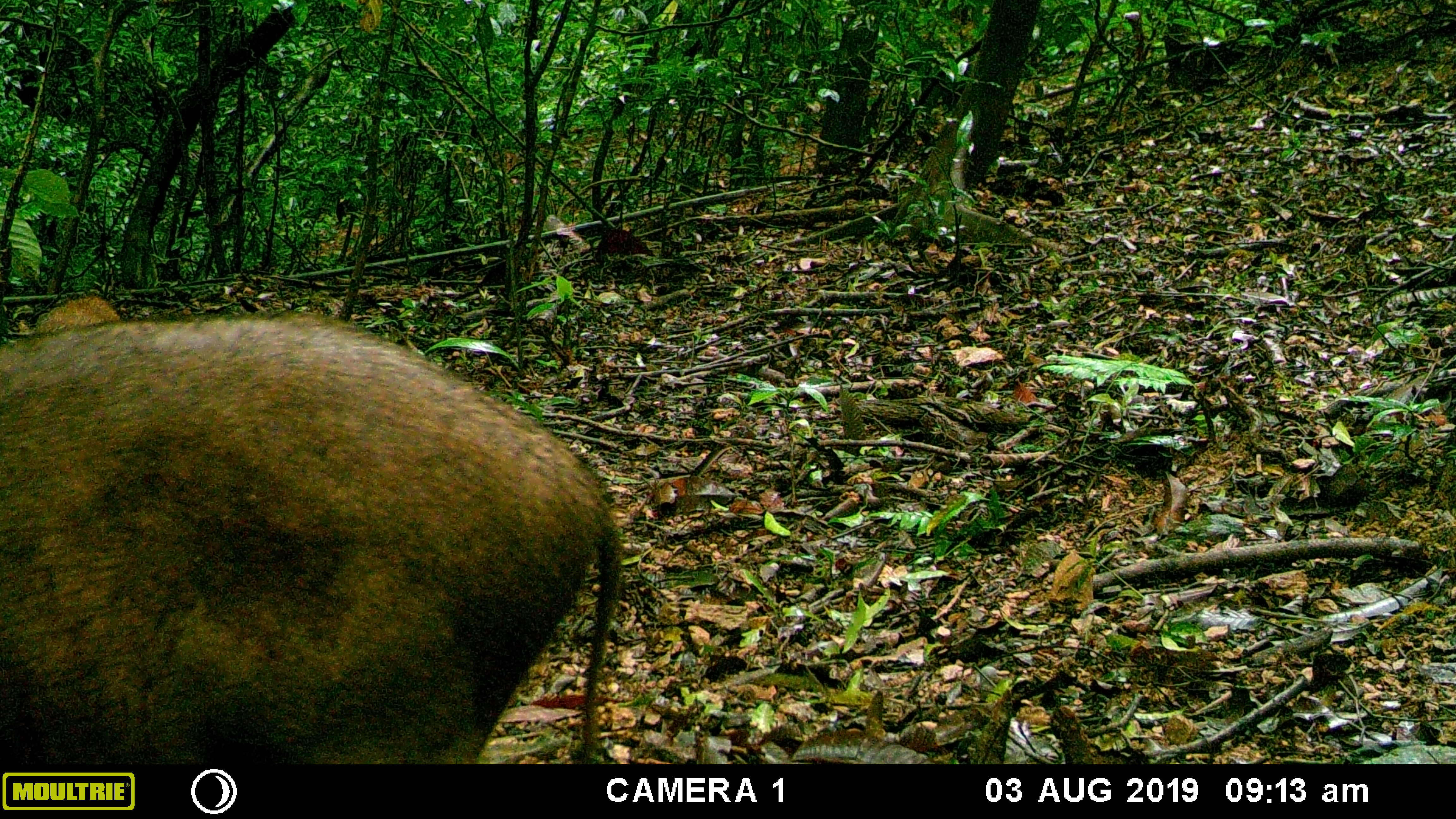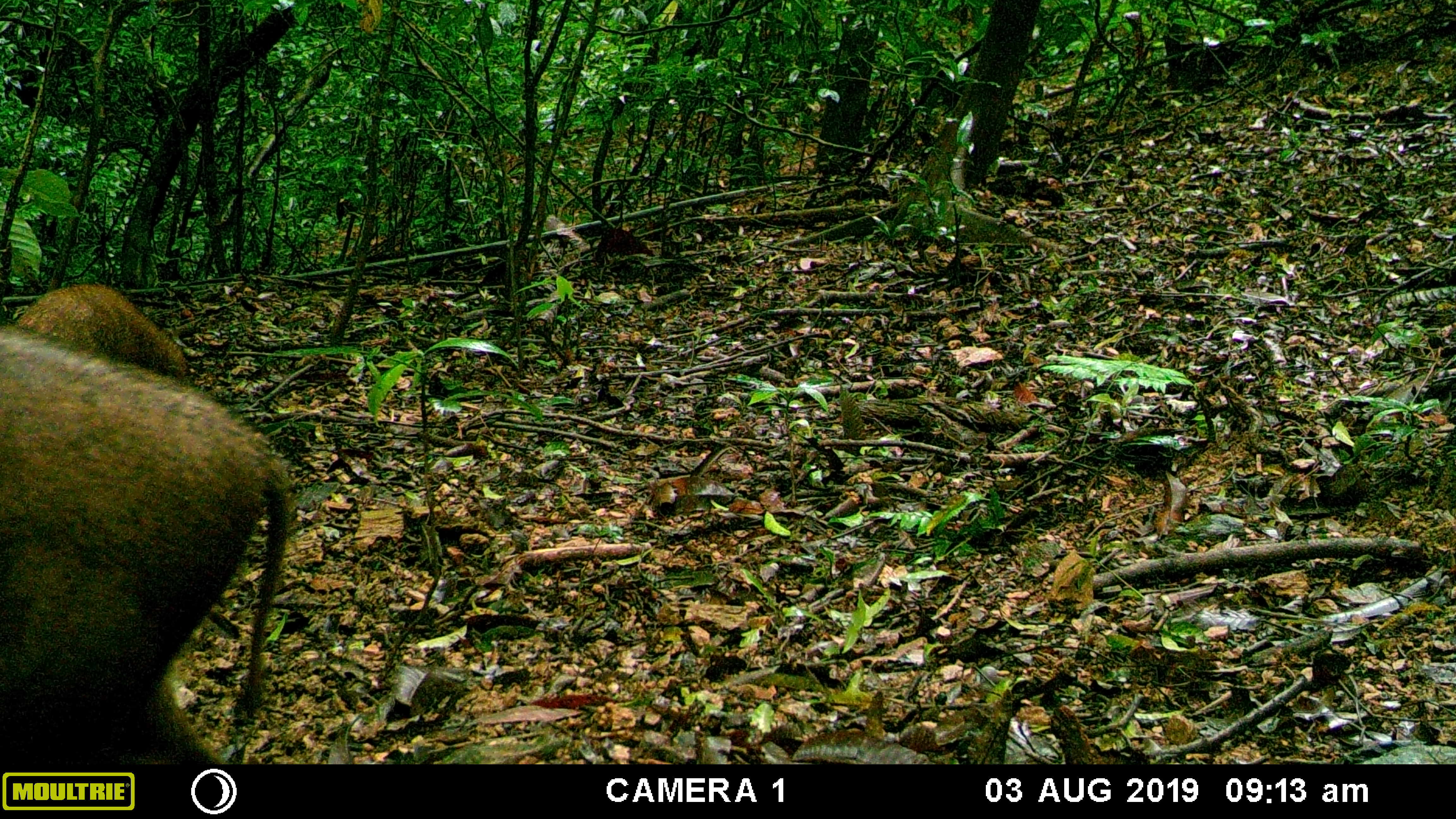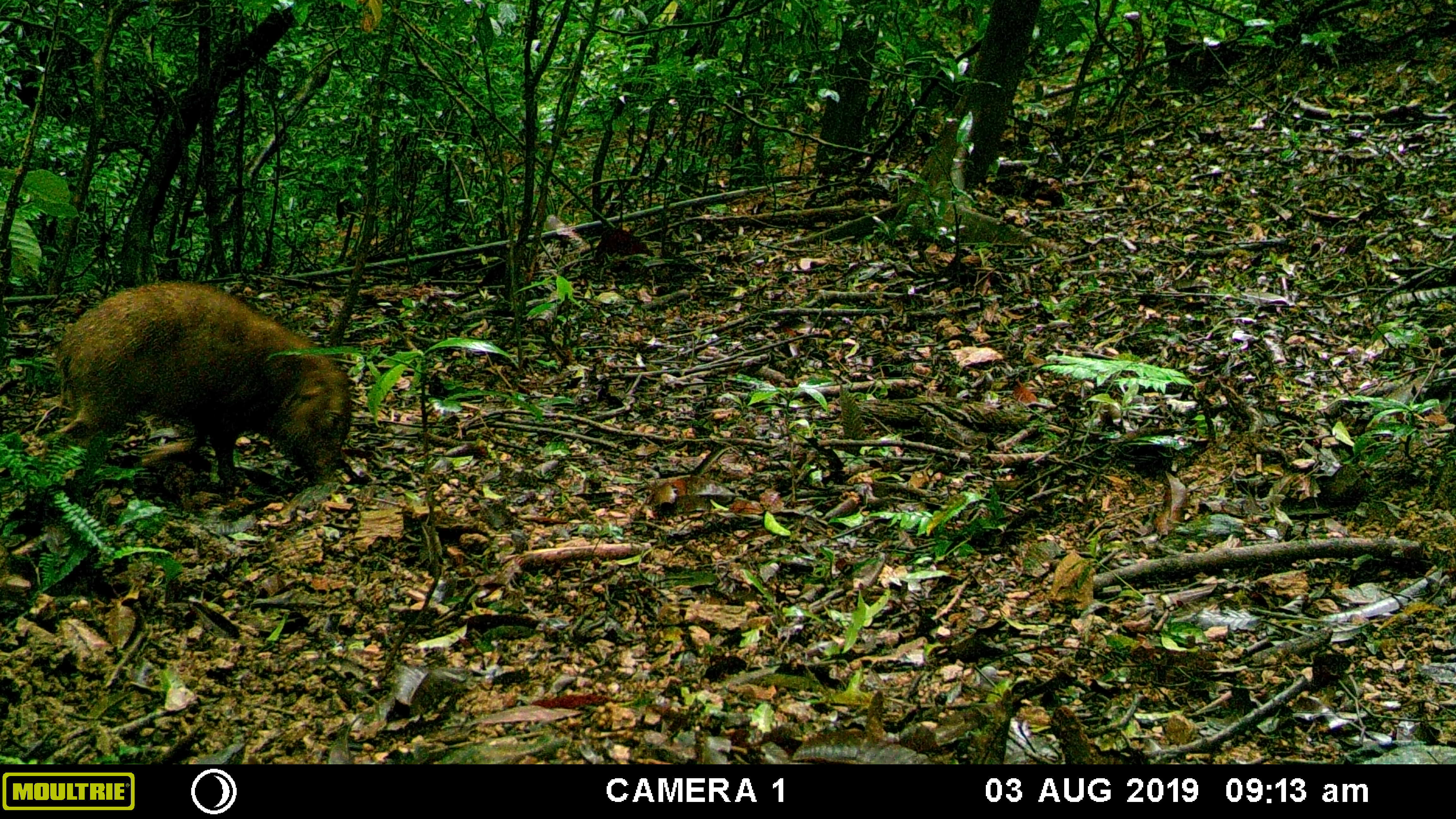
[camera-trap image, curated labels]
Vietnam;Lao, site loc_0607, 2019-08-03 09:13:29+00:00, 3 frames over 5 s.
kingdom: Animalia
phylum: Chordata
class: Mammalia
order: Artiodactyla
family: Suidae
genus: Sus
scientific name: Sus scrofa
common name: eurasian wild pig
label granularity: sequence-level